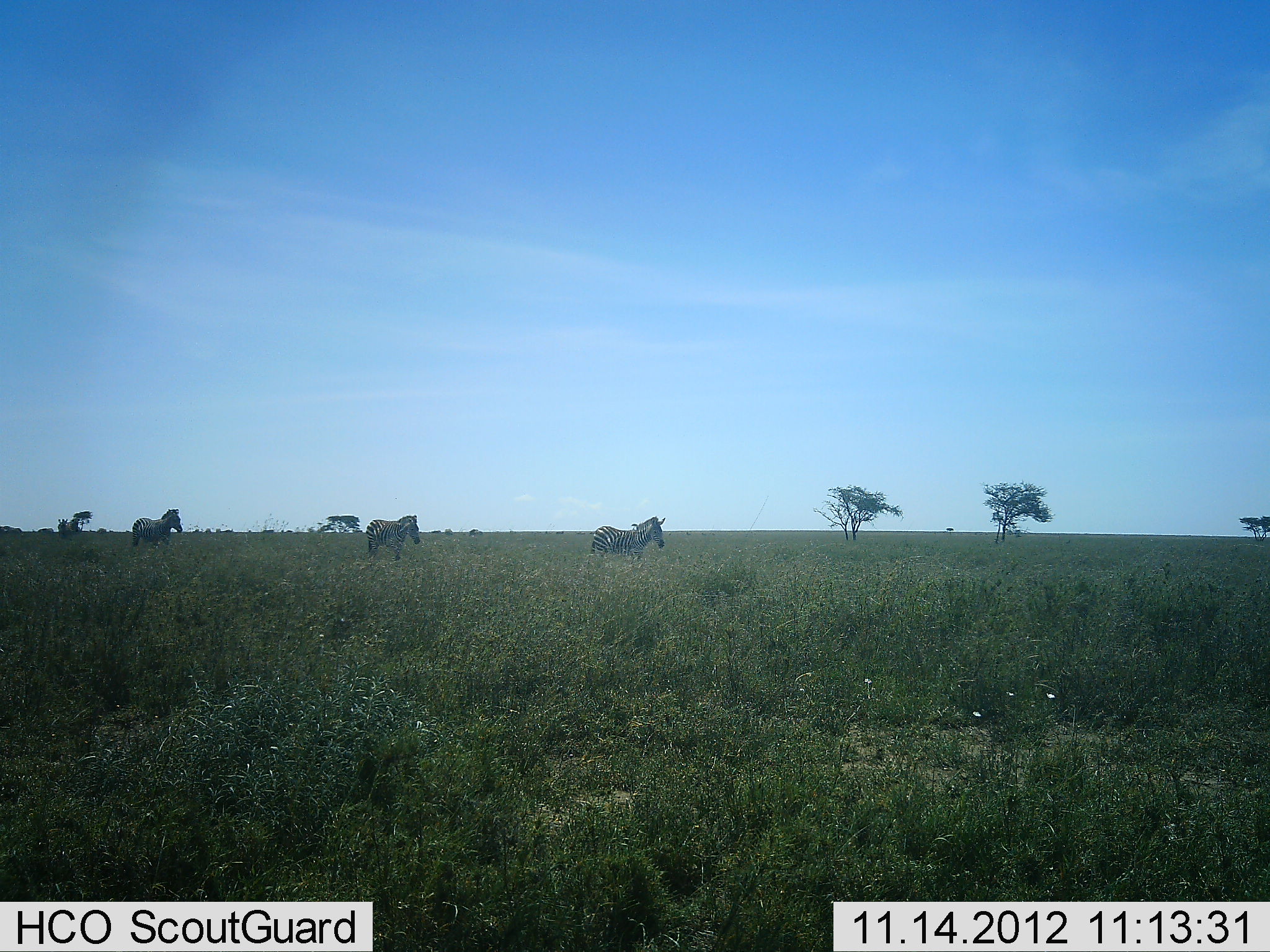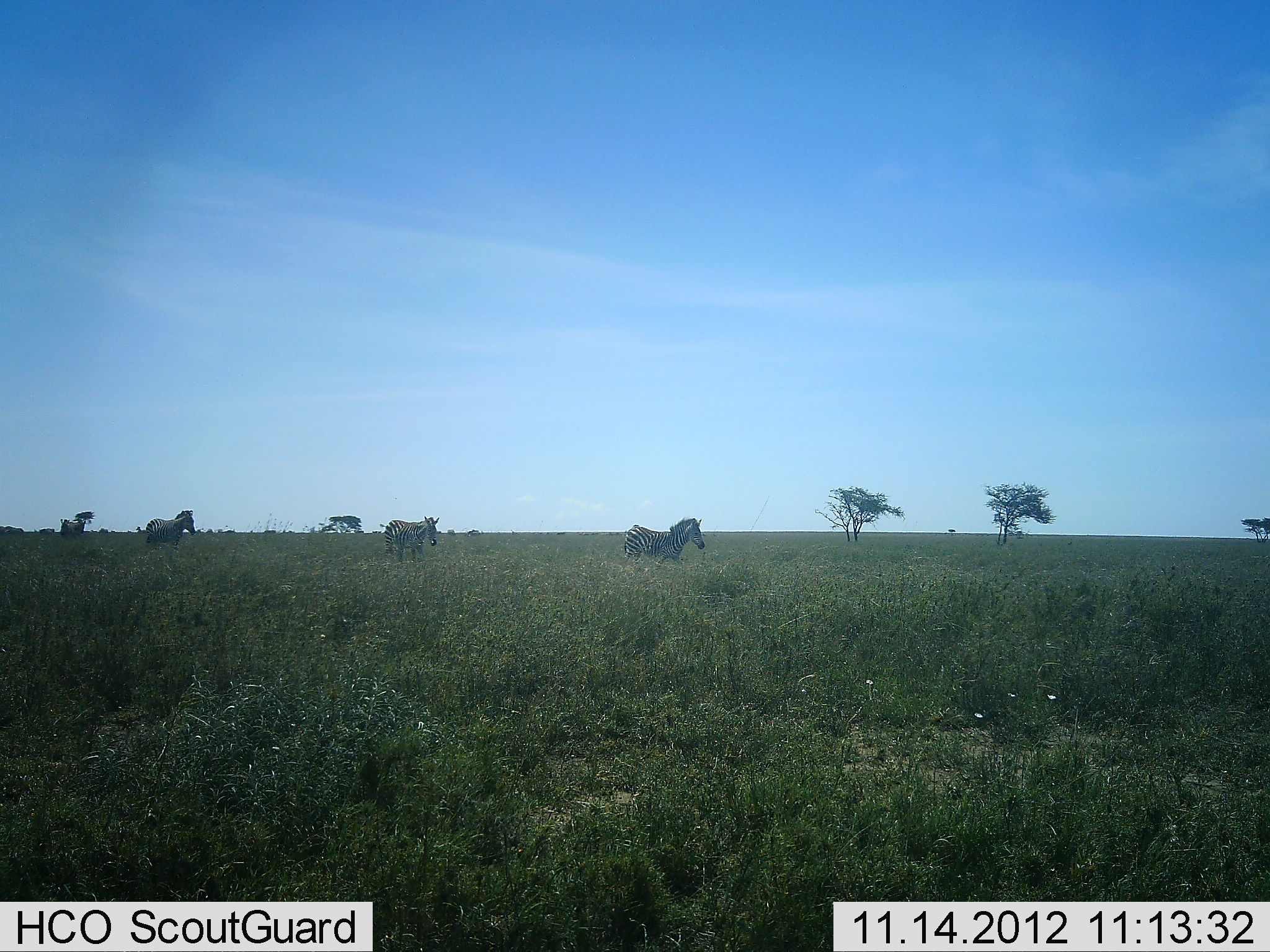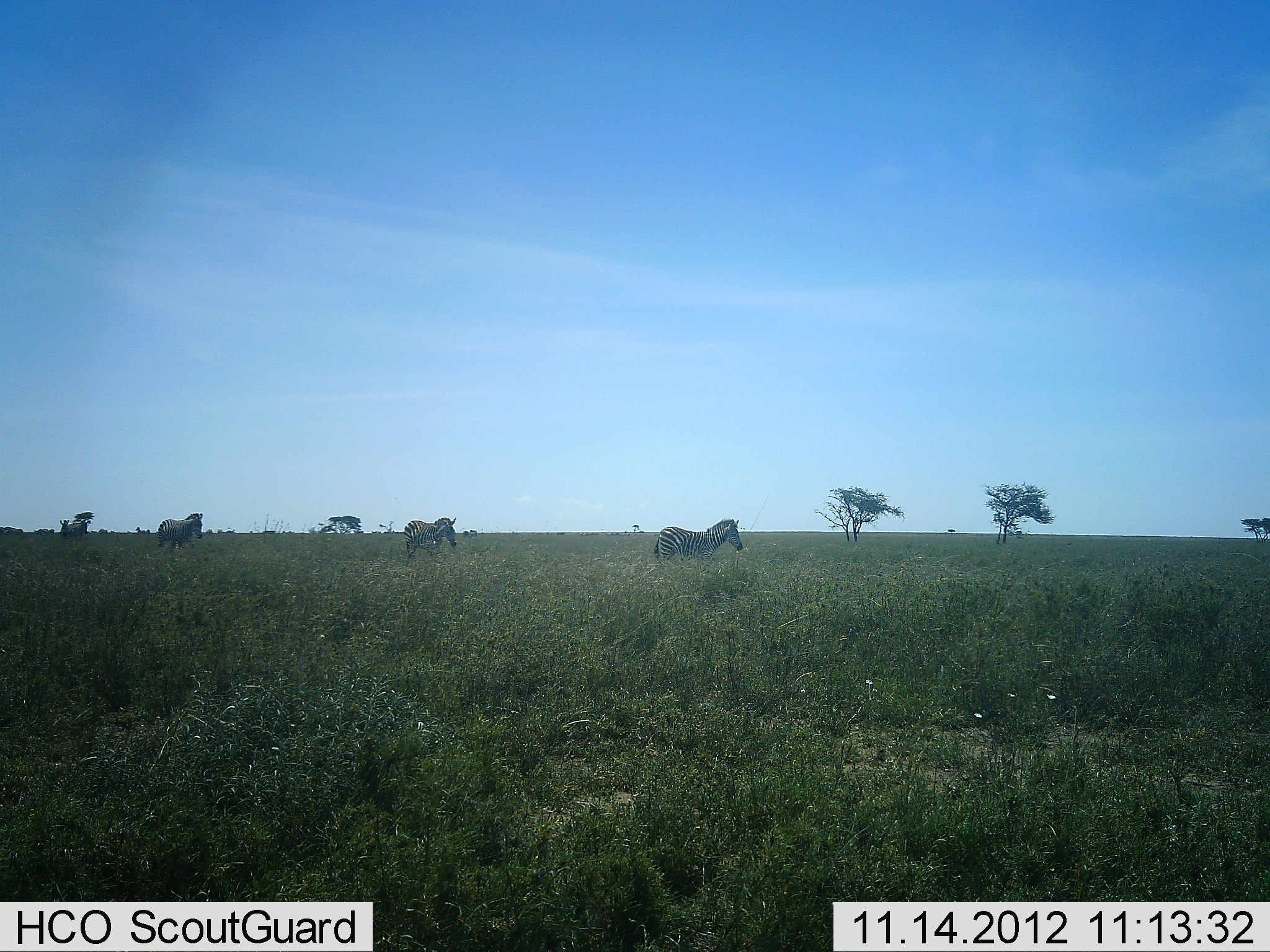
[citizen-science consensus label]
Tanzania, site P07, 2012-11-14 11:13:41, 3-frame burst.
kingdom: Animalia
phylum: Chordata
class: Mammalia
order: Perissodactyla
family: Equidae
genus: Equus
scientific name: Equus quagga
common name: plains zebra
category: zebra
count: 4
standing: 10%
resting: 0%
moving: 90%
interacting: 0%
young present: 0%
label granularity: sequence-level